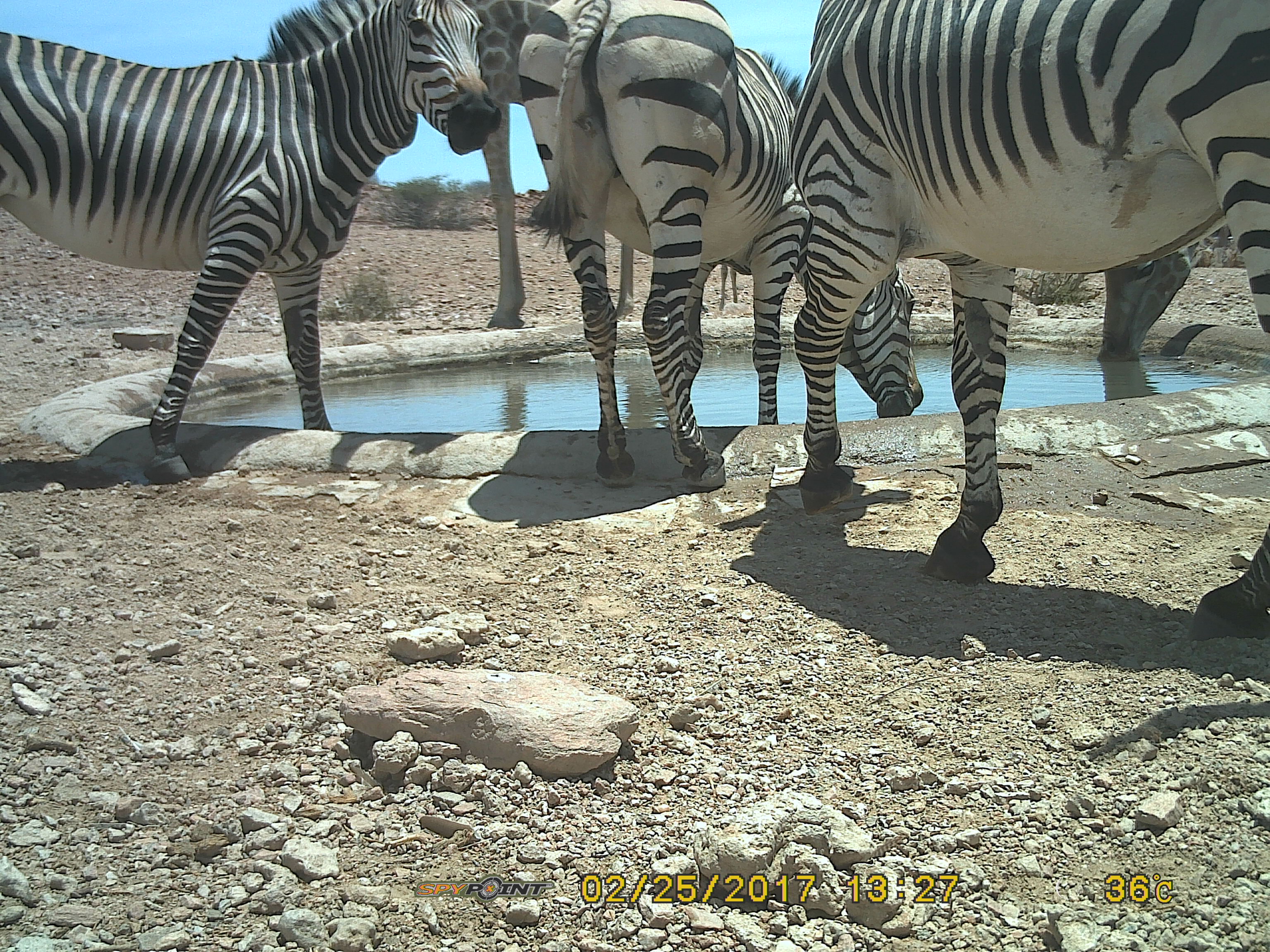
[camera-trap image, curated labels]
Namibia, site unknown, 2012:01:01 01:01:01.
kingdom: Animalia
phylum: Chordata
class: Mammalia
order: Perissodactyla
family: Equidae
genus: Equus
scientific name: Equus zebra hartmannae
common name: hartmann's mountain zebra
Equus zebra hartmannae (hartmann's mountain zebra).